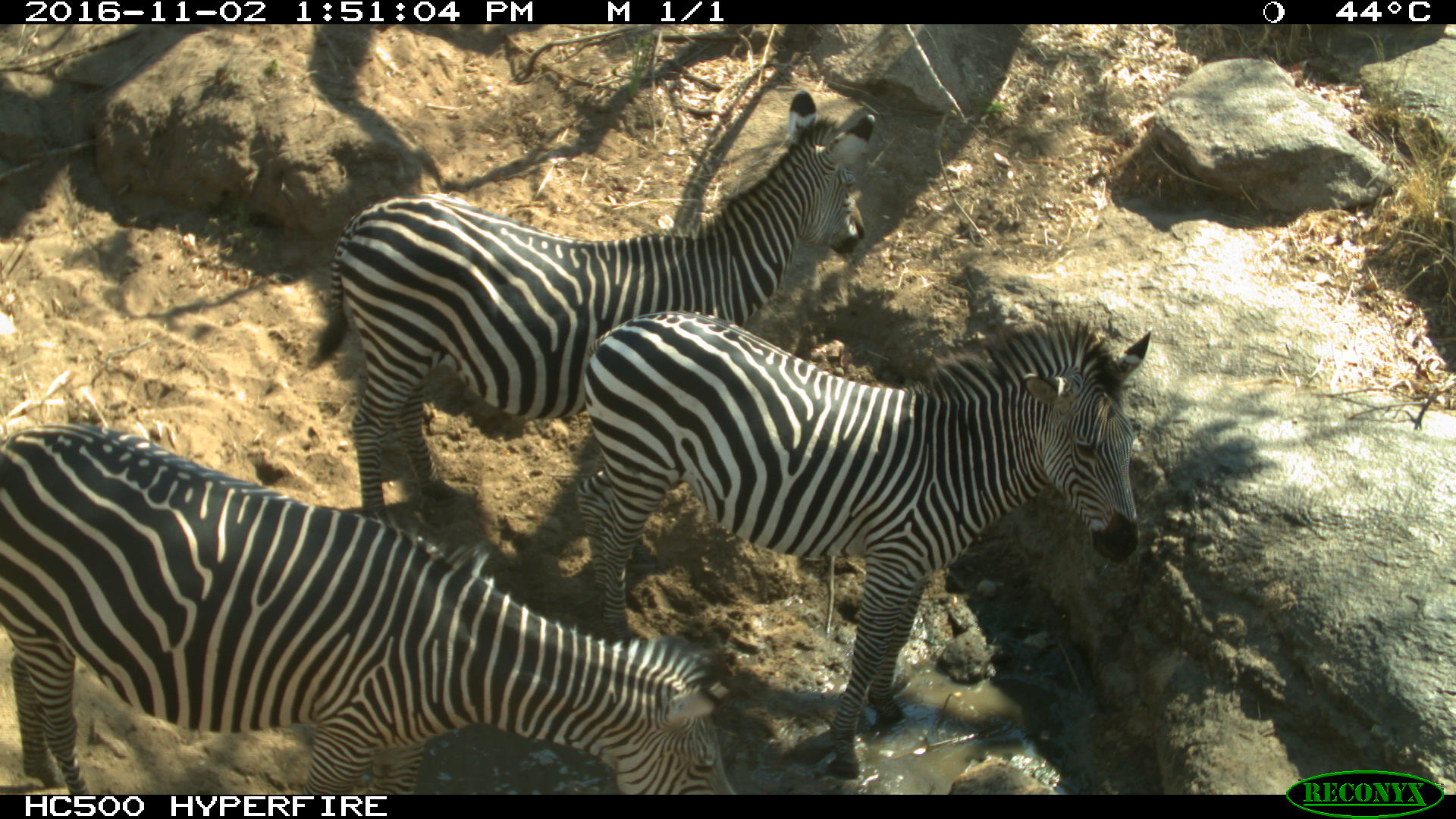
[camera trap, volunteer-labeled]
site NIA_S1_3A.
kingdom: Animalia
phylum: Chordata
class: Mammalia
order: Perissodactyla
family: Equidae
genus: Equus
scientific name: Equus quagga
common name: plains zebra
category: zebraplains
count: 3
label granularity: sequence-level